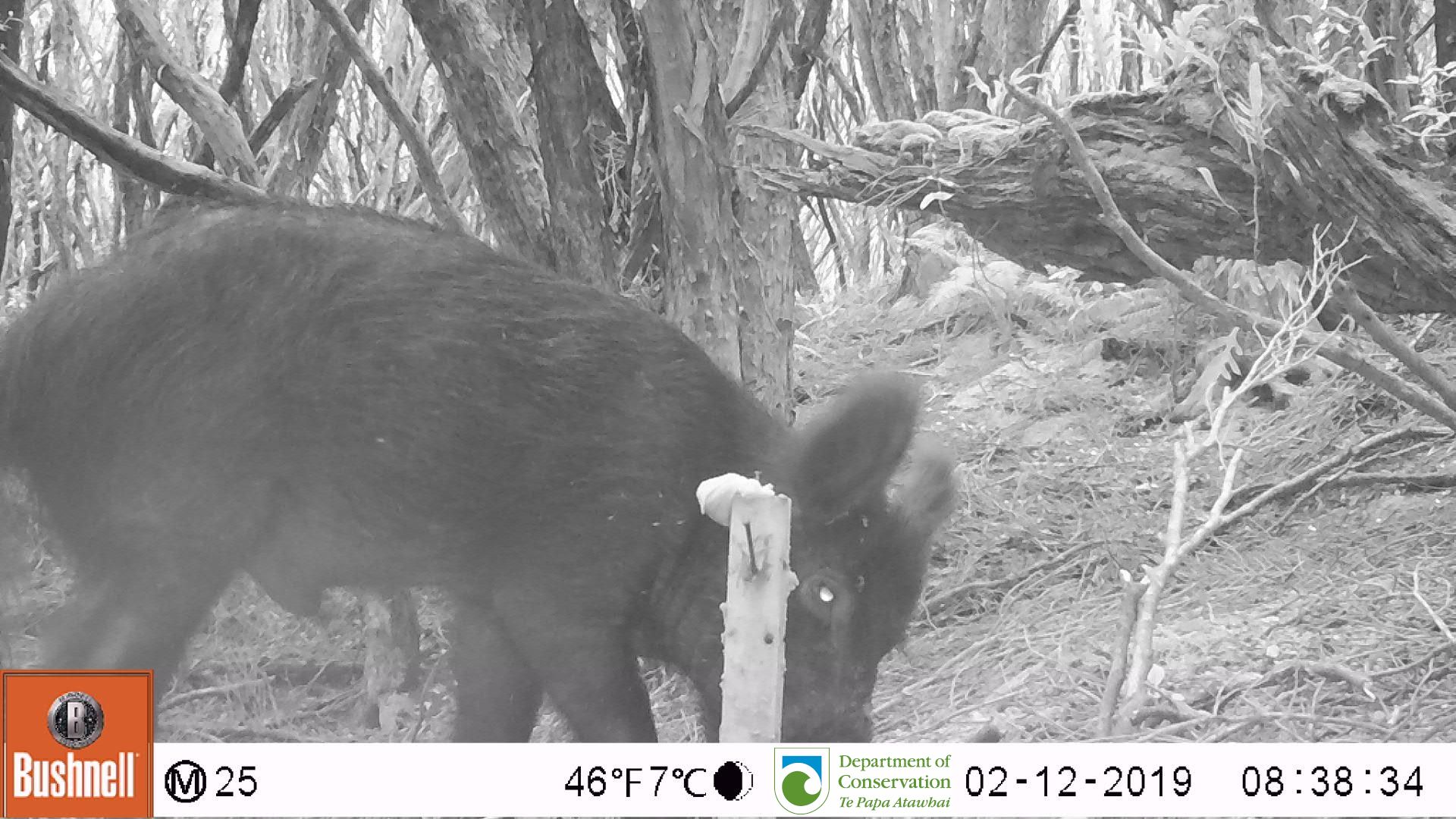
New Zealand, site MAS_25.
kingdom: Animalia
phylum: Chordata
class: Mammalia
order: Artiodactyla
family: Suidae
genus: Sus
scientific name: Sus scrofa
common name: pig